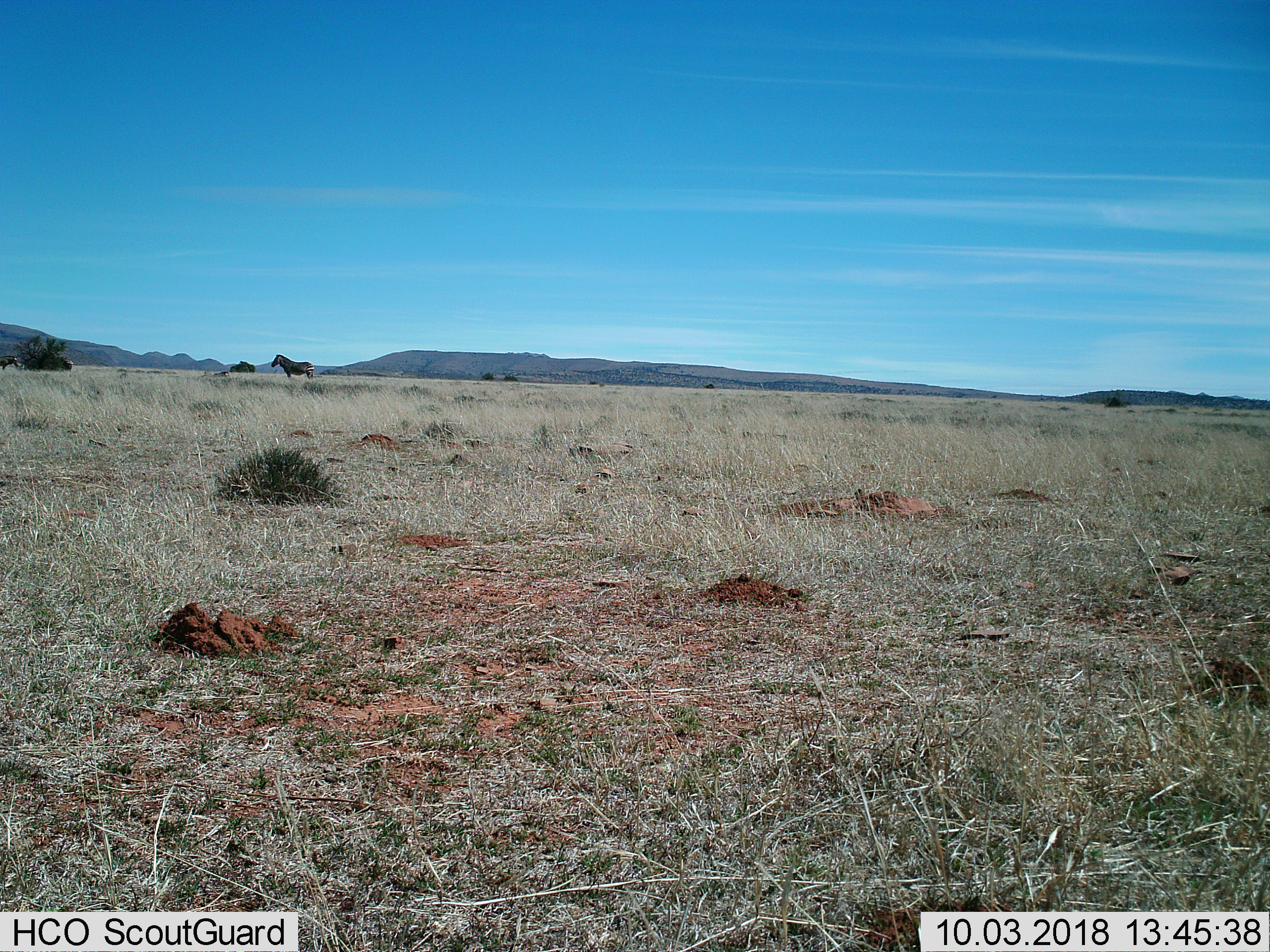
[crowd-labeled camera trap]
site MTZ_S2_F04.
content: unidentified animal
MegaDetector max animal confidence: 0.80